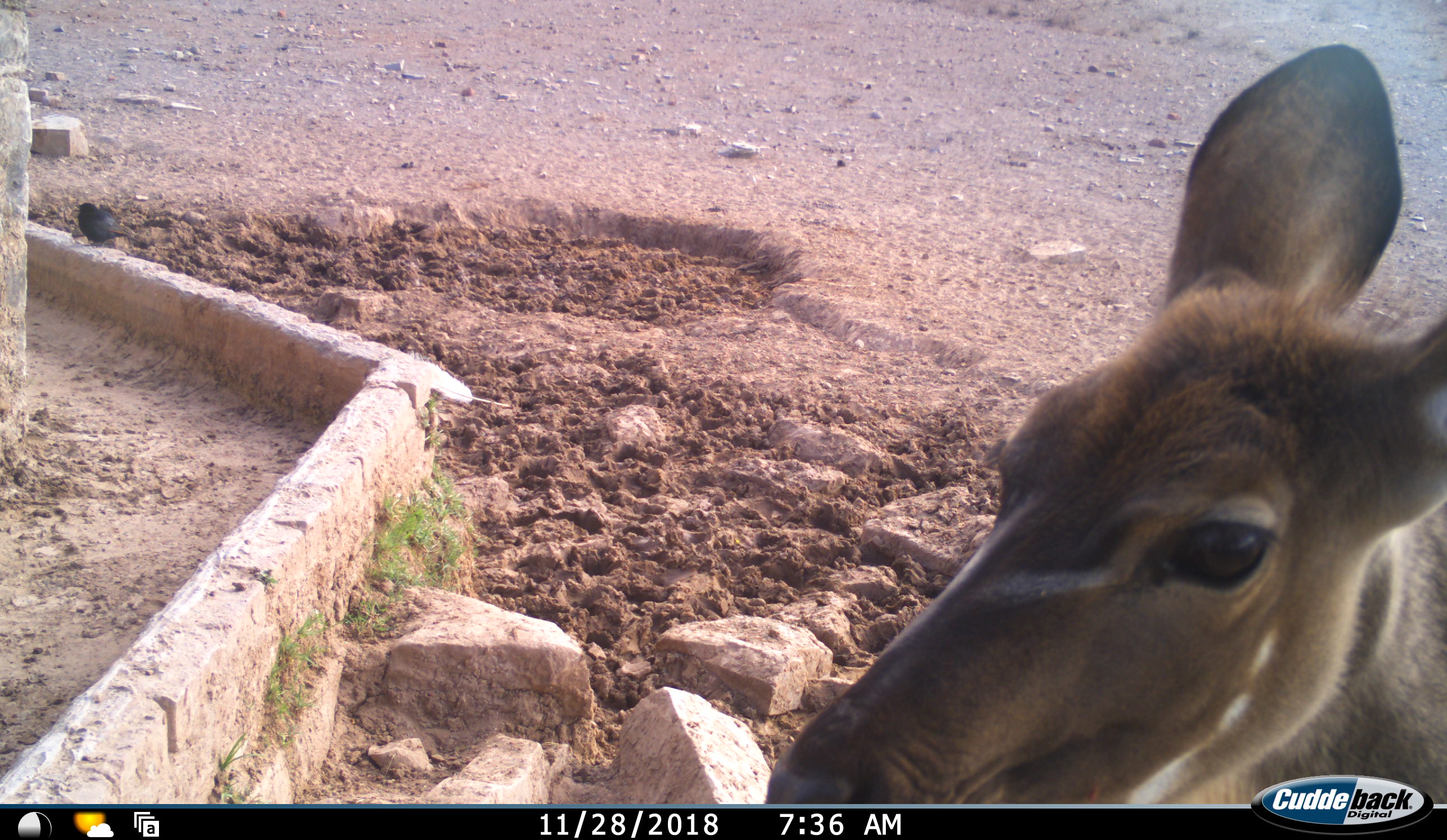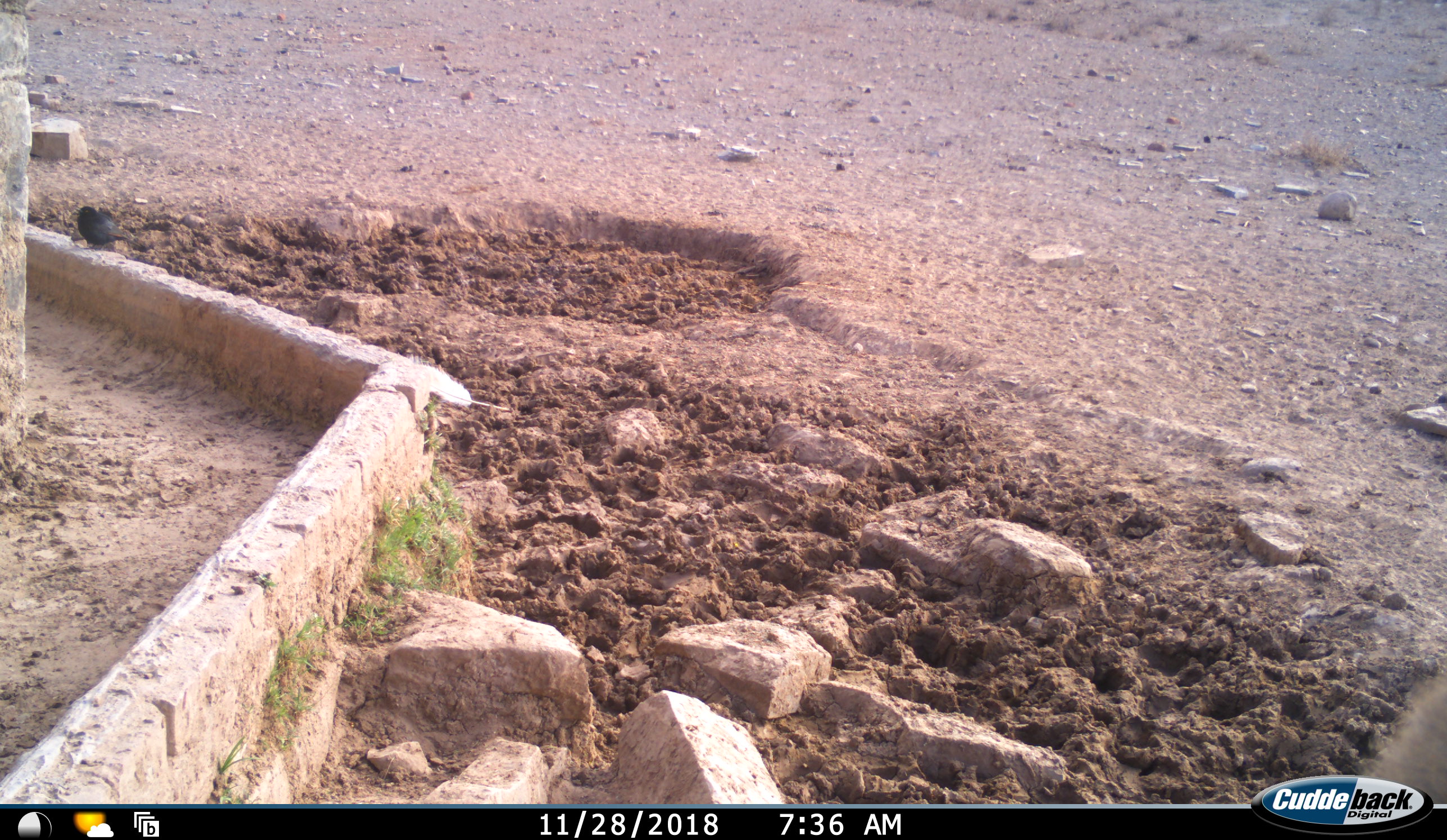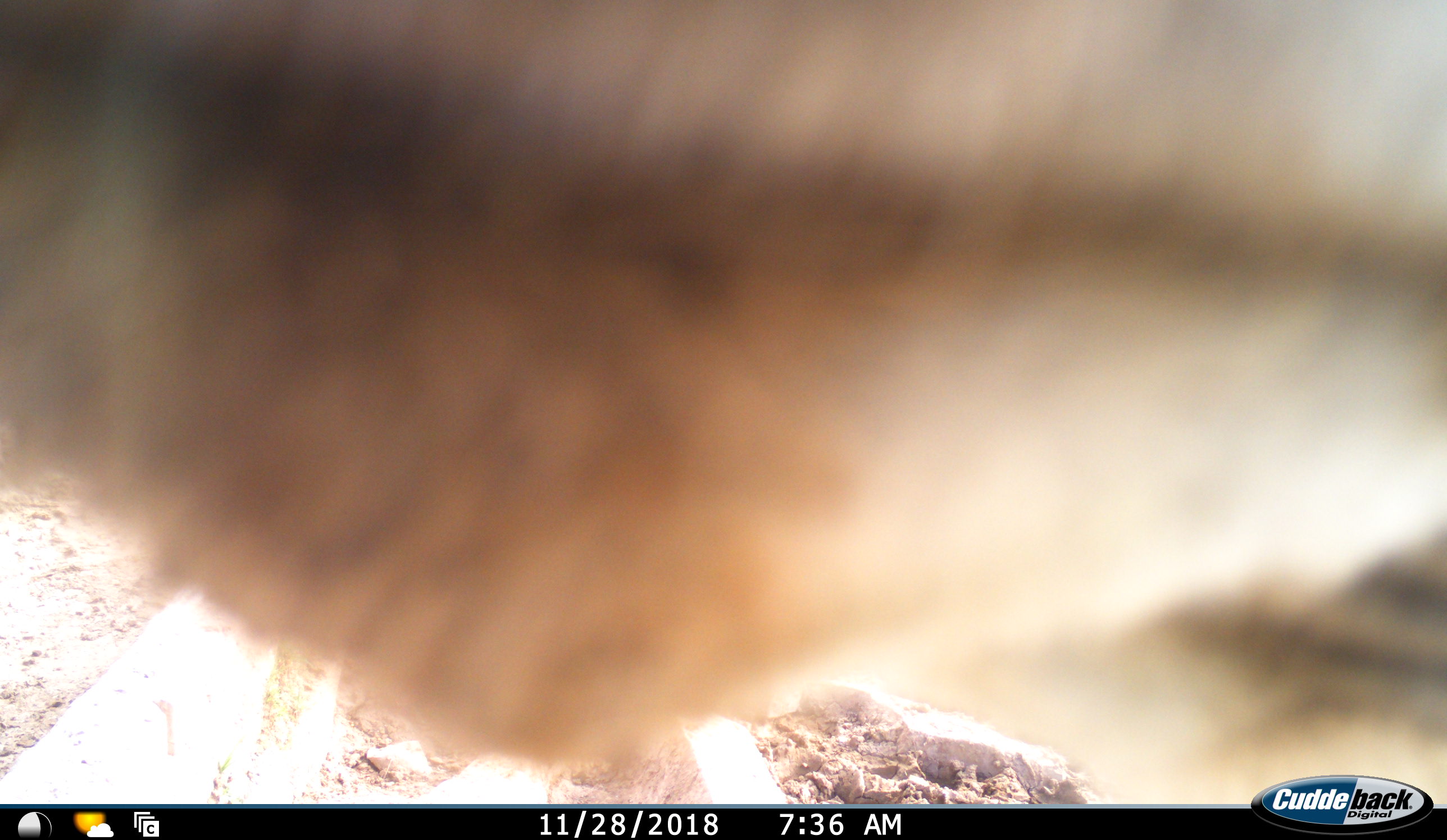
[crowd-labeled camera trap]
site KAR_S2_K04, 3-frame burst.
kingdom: Animalia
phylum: Chordata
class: Mammalia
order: Artiodactyla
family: Bovidae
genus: Tragelaphus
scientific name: Tragelaphus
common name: kudu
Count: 1.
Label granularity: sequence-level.